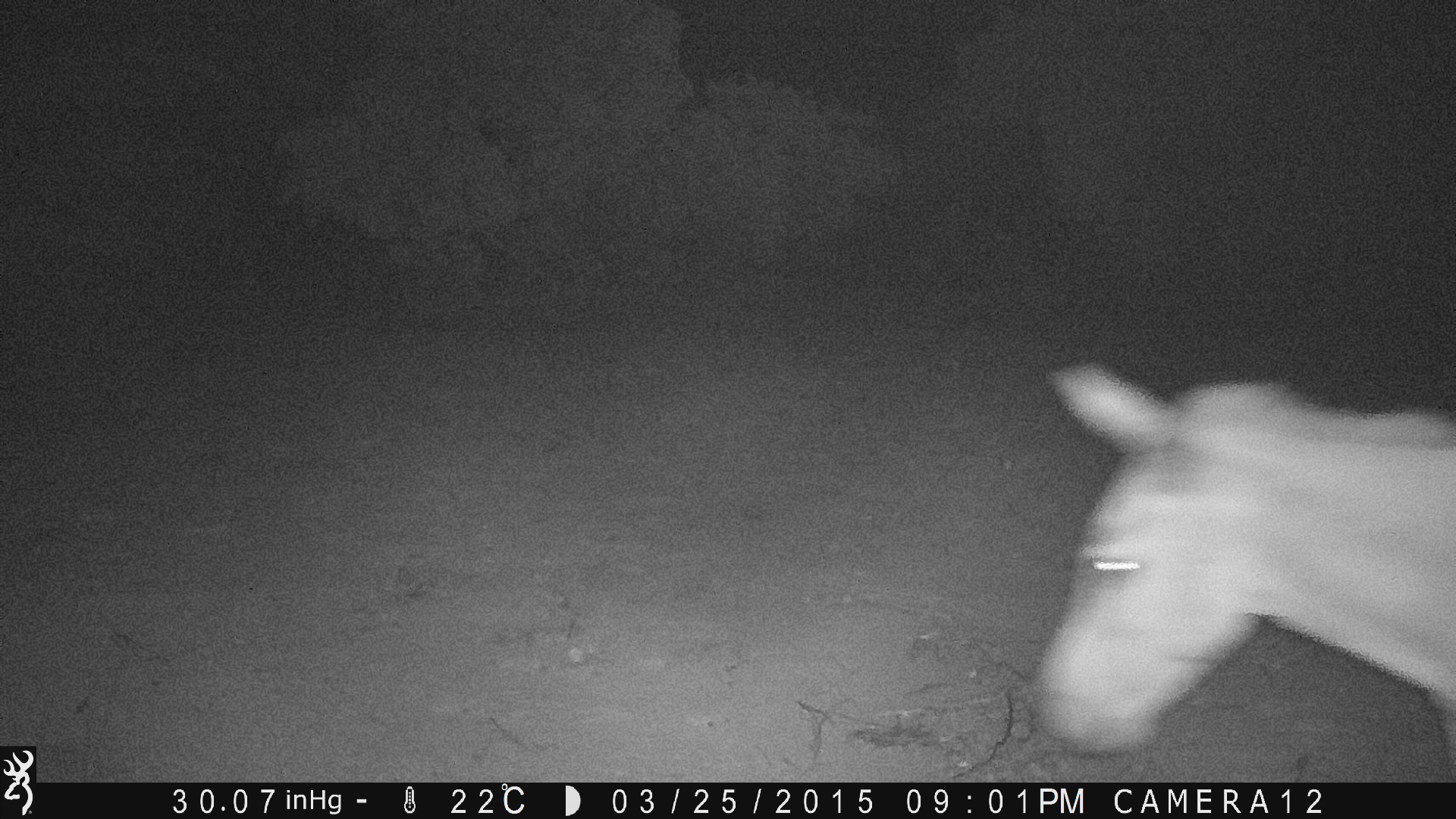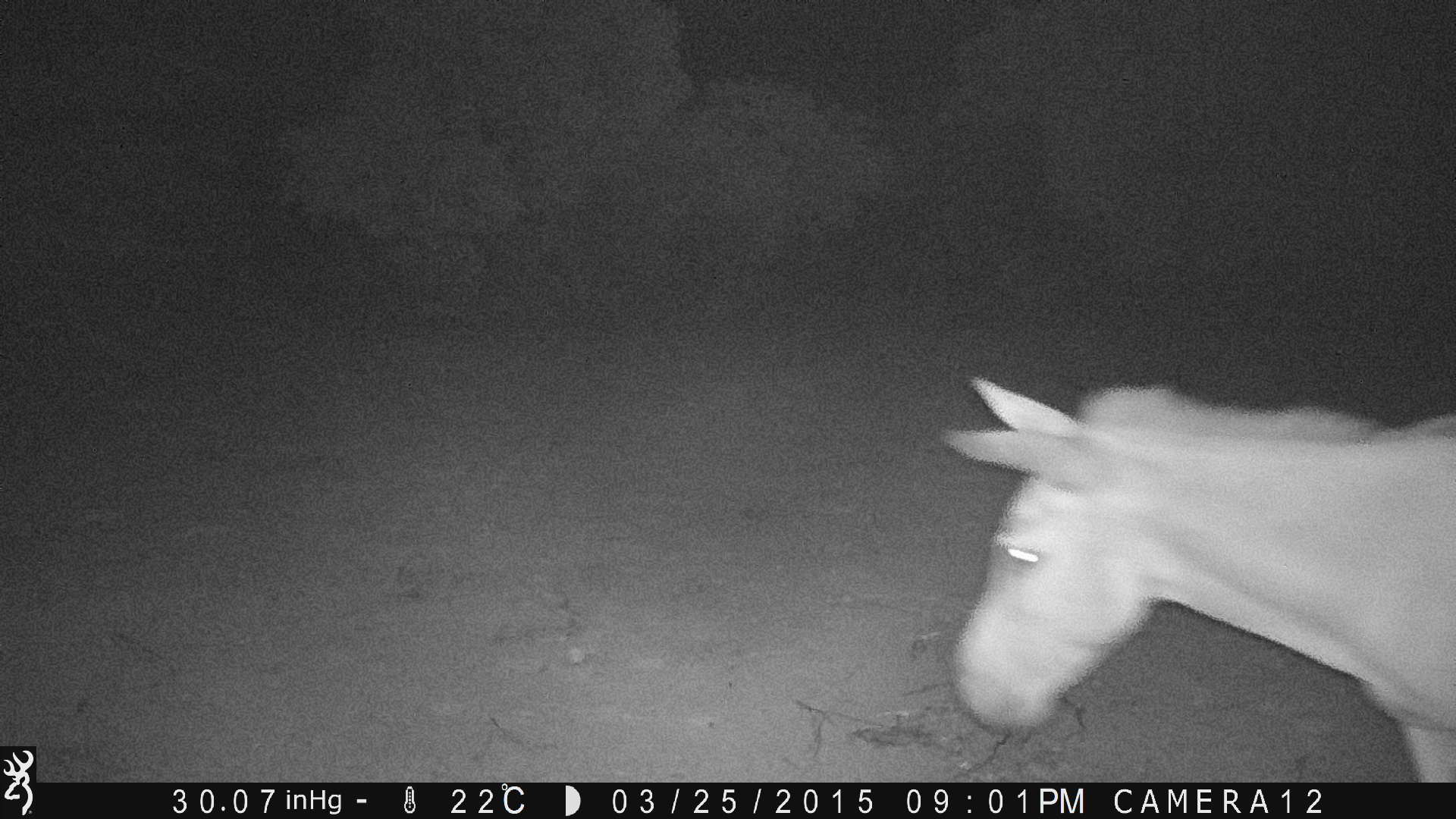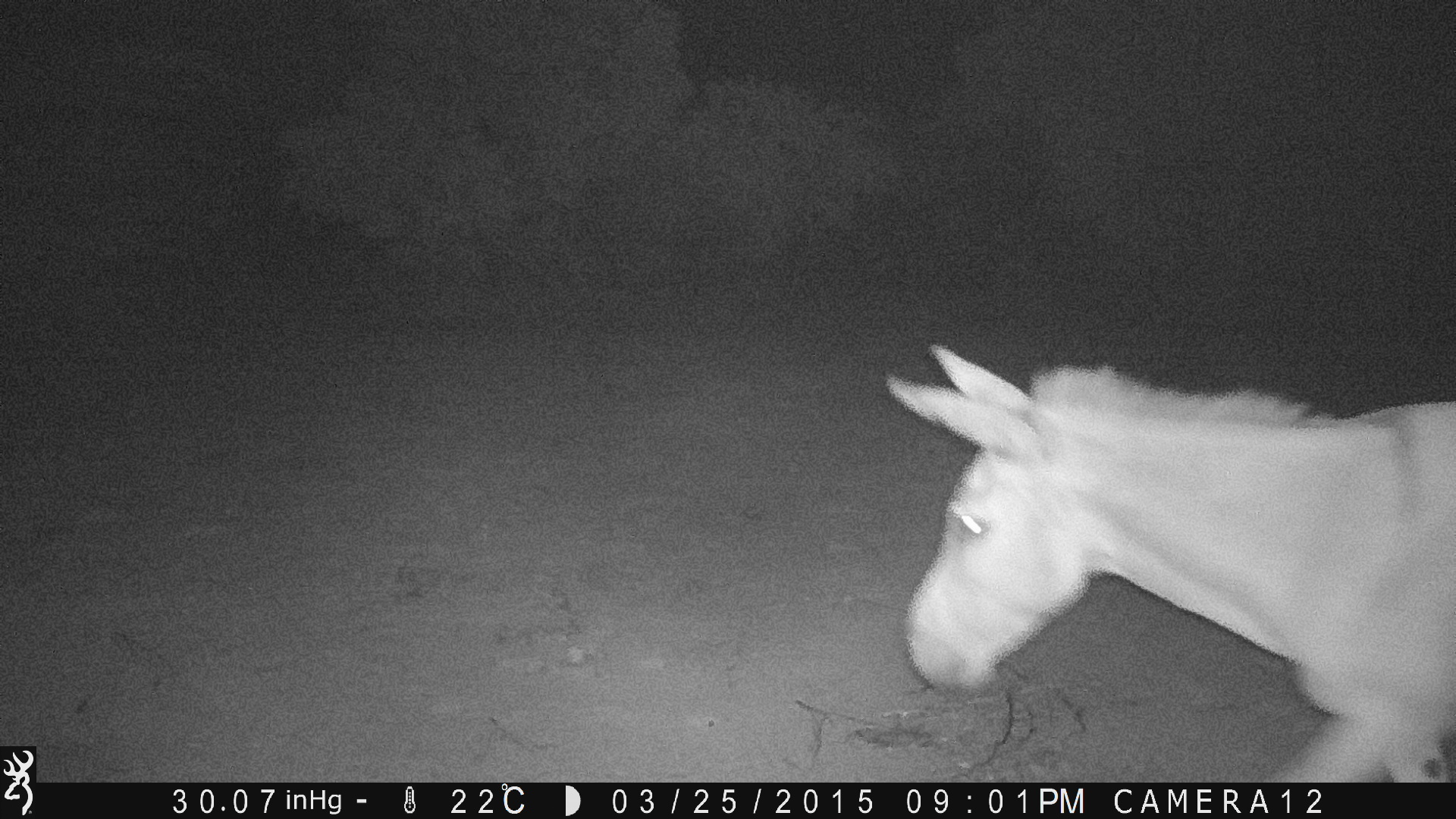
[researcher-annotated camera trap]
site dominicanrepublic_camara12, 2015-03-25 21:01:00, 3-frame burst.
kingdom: Animalia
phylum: Chordata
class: Mammalia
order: Perissodactyla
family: Equidae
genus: Equus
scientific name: Equus asinus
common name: donkey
Donkey (Equus asinus).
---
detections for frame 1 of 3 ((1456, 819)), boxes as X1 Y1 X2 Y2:
donkey: 1032 363 1456 787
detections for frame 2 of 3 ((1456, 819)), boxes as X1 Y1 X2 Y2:
donkey: 933 371 1454 786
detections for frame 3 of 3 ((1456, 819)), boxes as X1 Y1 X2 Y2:
donkey: 884 340 1455 786